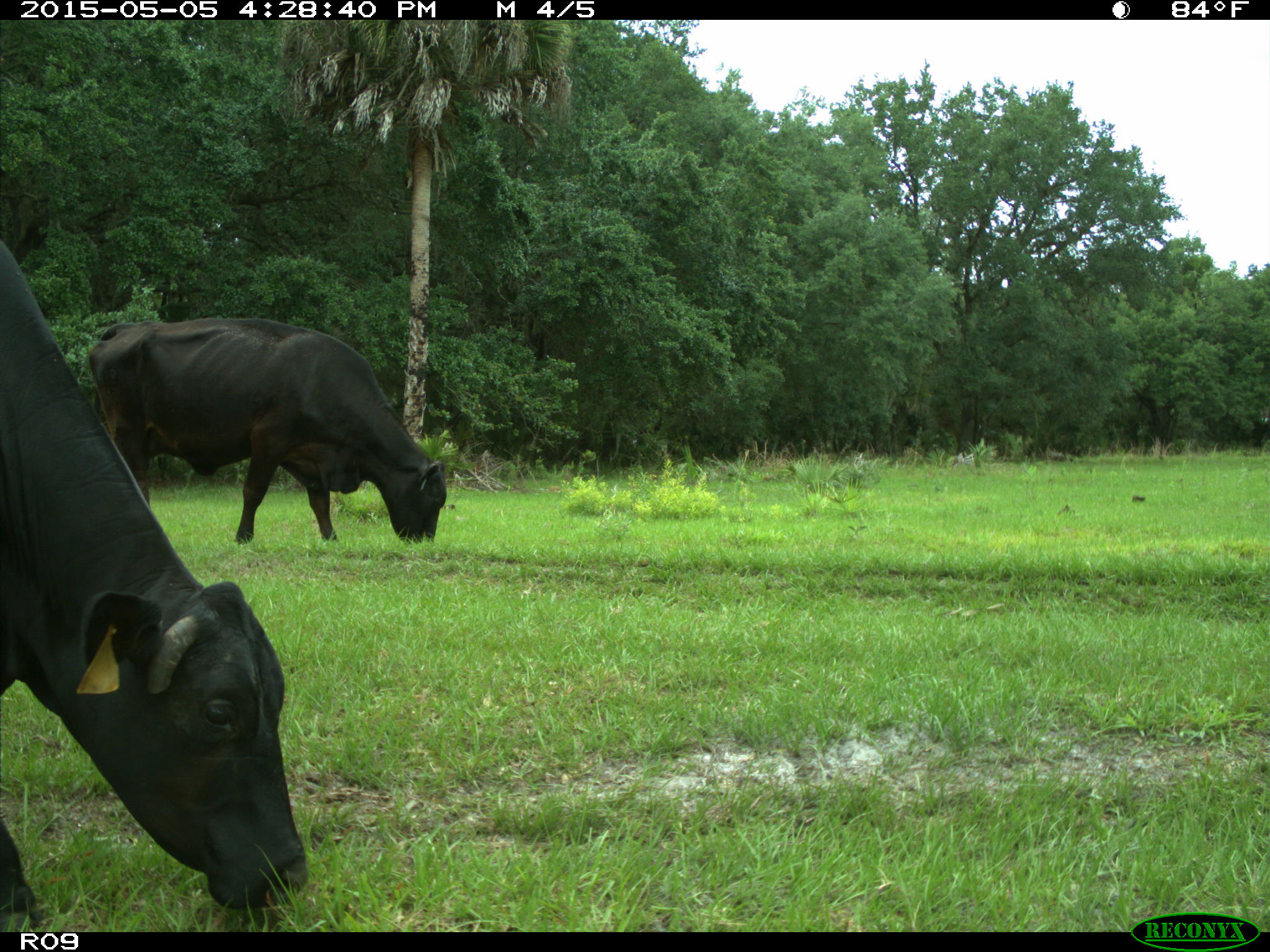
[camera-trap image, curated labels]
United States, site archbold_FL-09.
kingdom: Animalia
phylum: Chordata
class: Mammalia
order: Artiodactyla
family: Bovidae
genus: Bos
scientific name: Bos taurus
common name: domestic cow